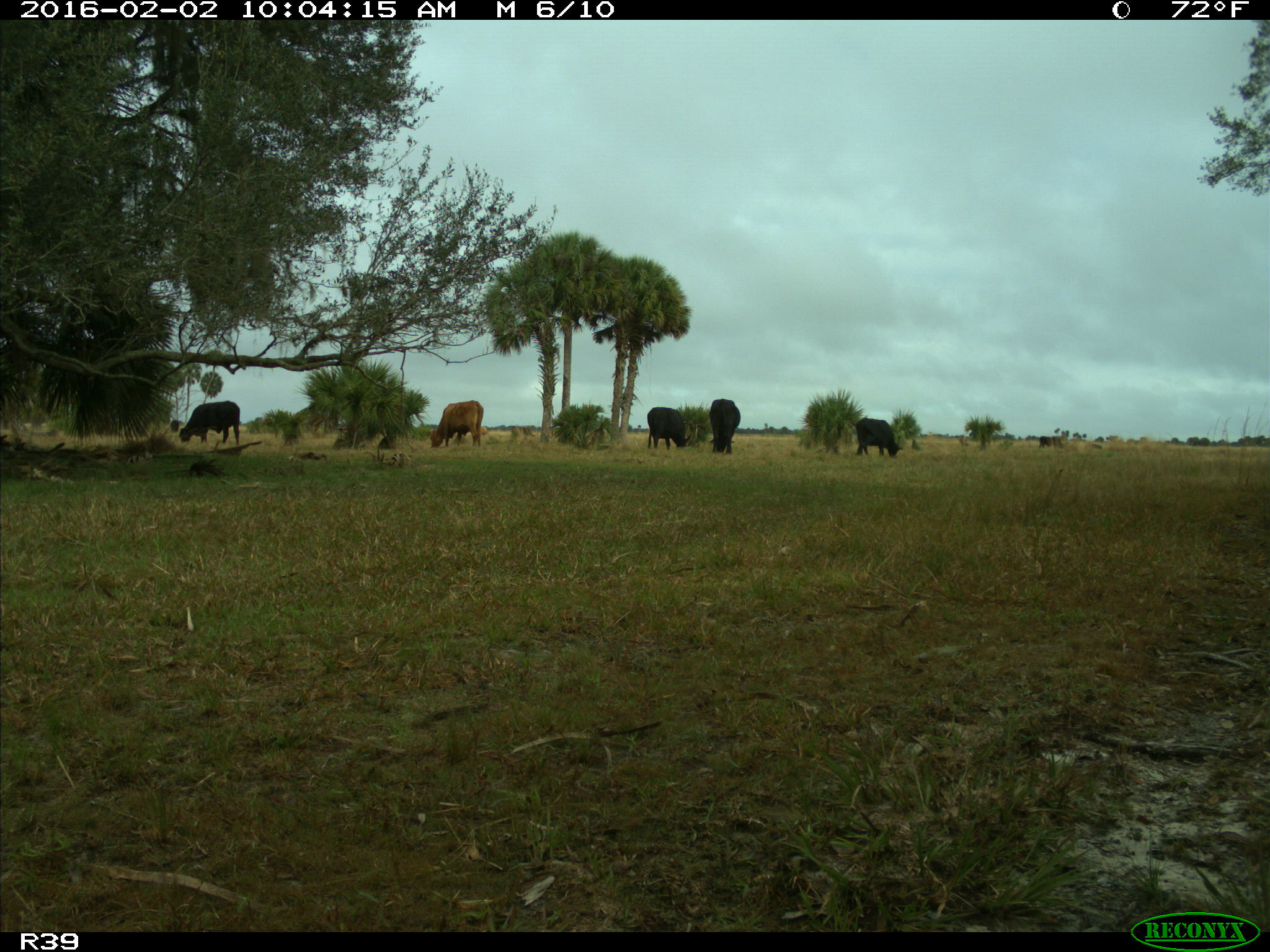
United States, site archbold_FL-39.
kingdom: Animalia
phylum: Chordata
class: Mammalia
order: Artiodactyla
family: Bovidae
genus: Bos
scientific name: Bos taurus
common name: domestic cow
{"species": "Bos taurus (domestic cow)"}